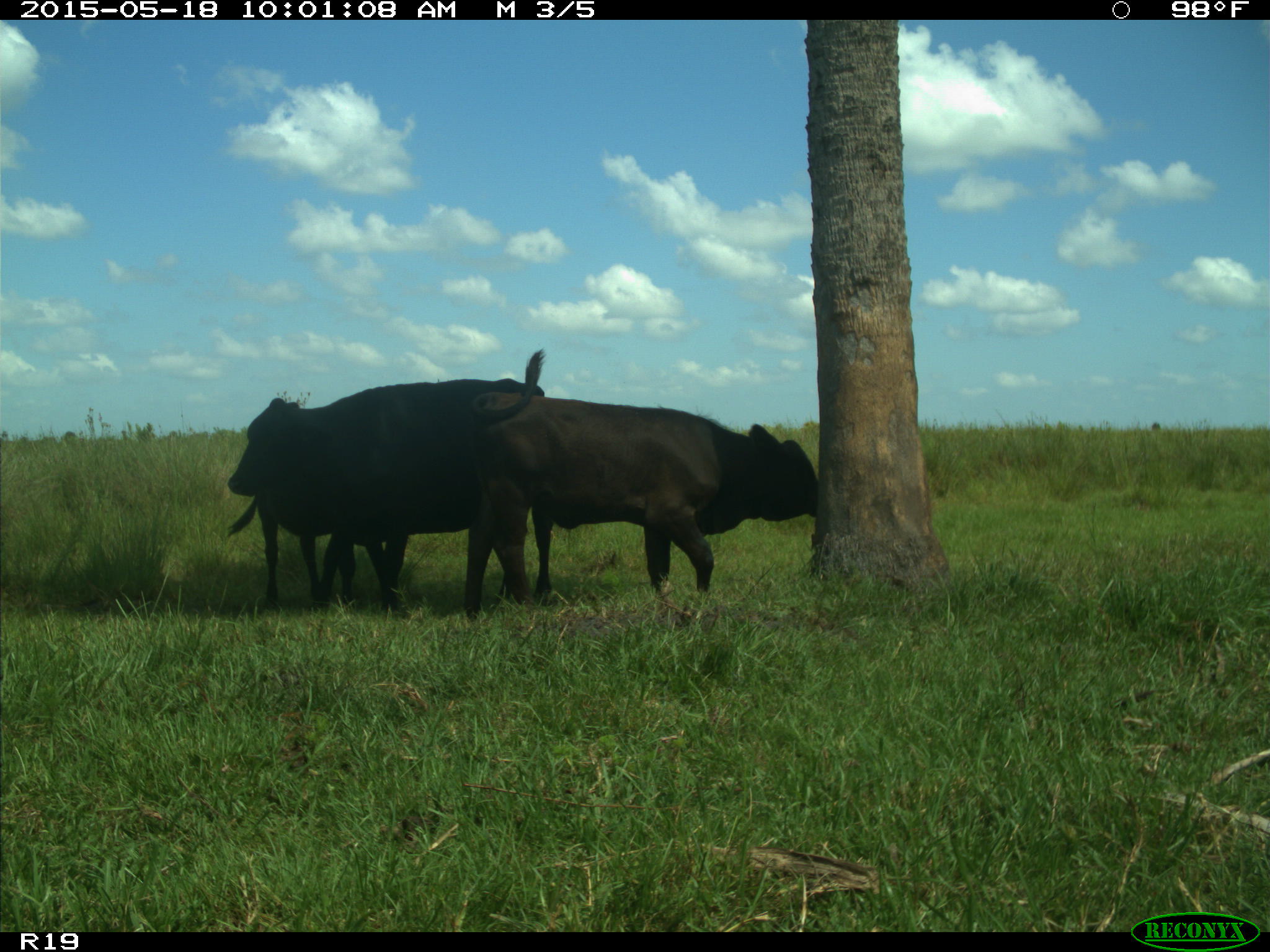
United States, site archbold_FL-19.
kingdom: Animalia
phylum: Chordata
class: Mammalia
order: Artiodactyla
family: Bovidae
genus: Bos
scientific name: Bos taurus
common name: domestic cow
Bos taurus (domestic cow).